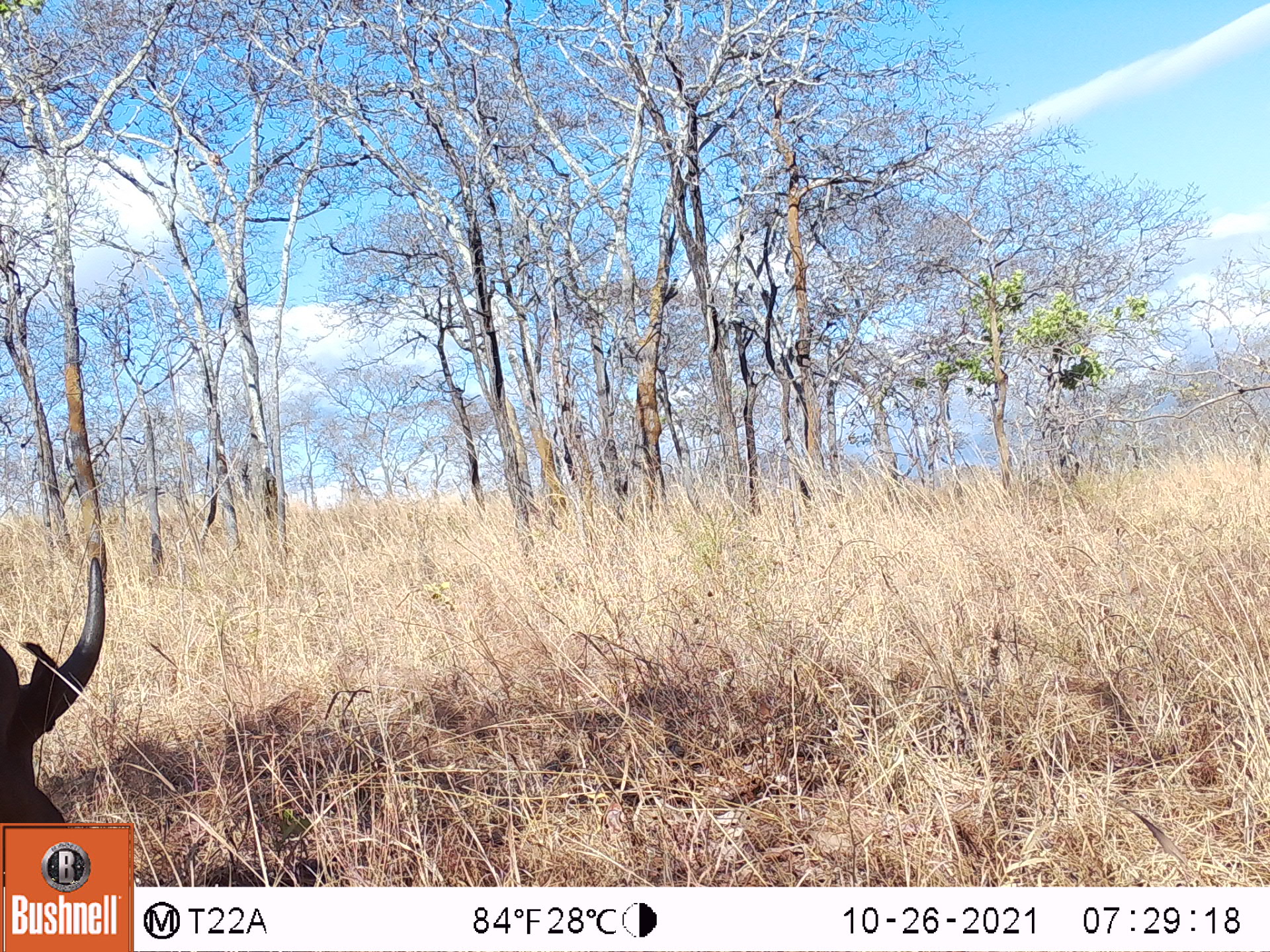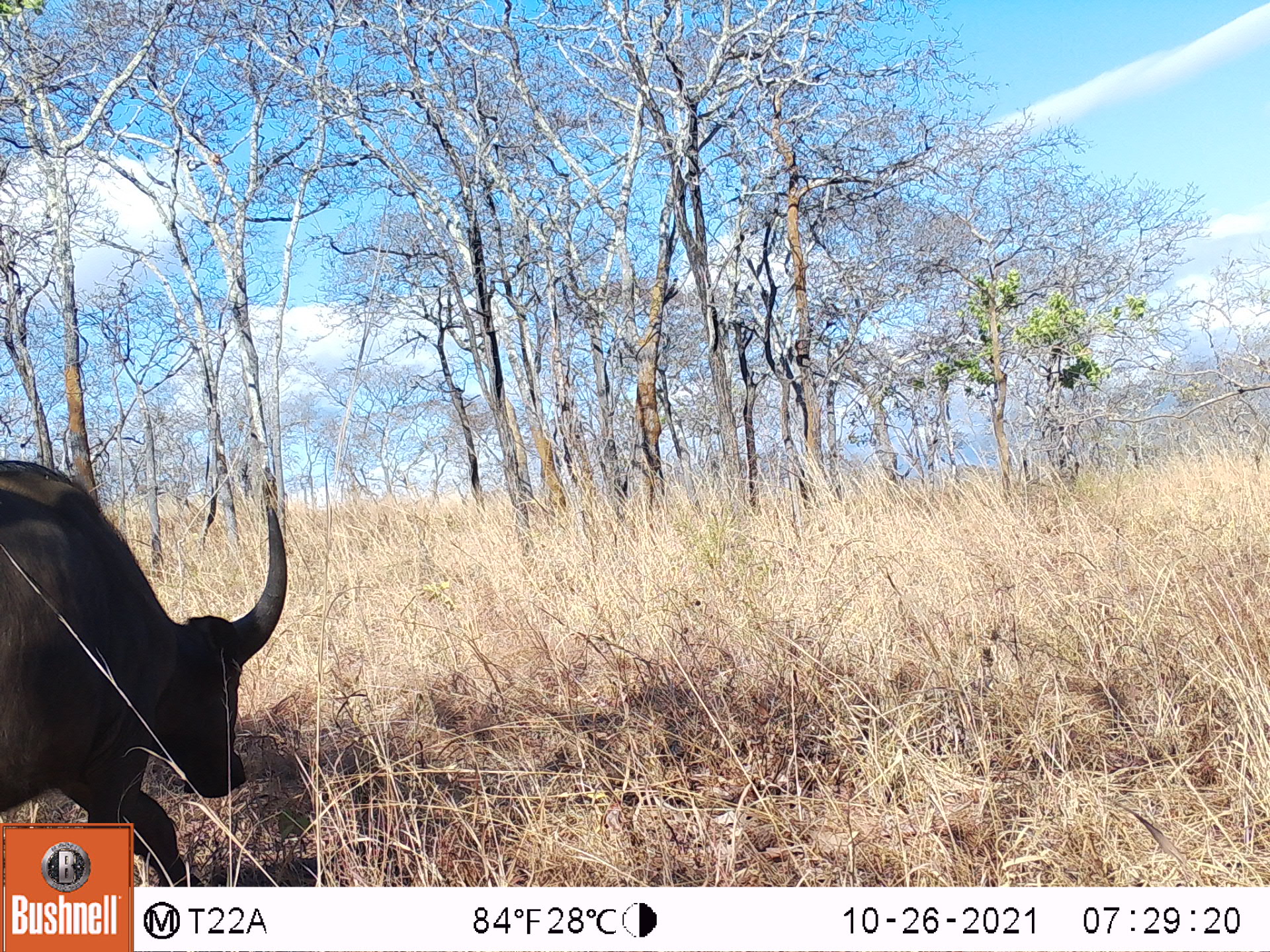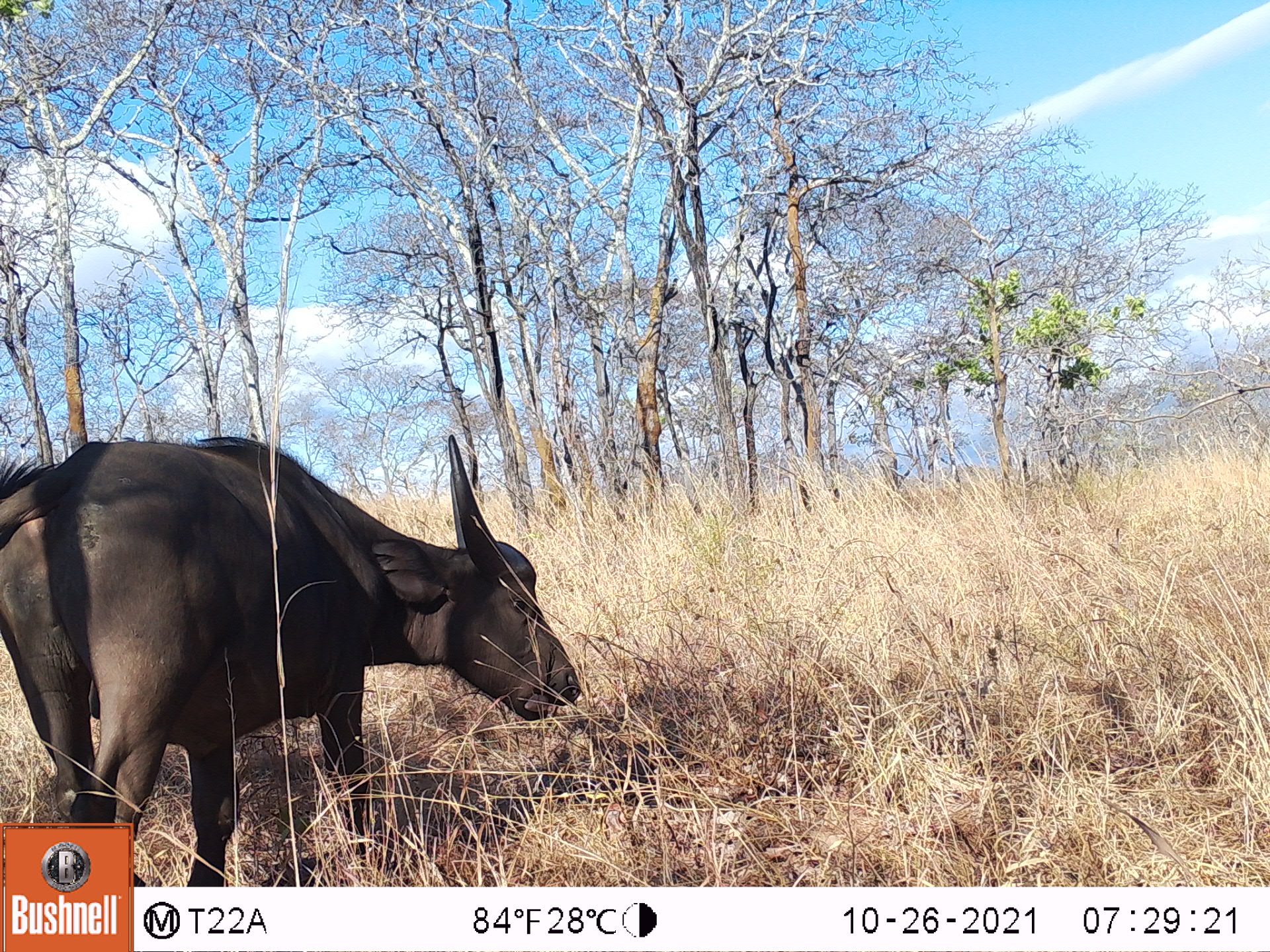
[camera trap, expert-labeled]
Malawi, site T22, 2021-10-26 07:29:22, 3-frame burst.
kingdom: Animalia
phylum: Chordata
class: Mammalia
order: Artiodactyla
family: Bovidae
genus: Syncerus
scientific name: Syncerus caffer caffer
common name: cape buffalo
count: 1